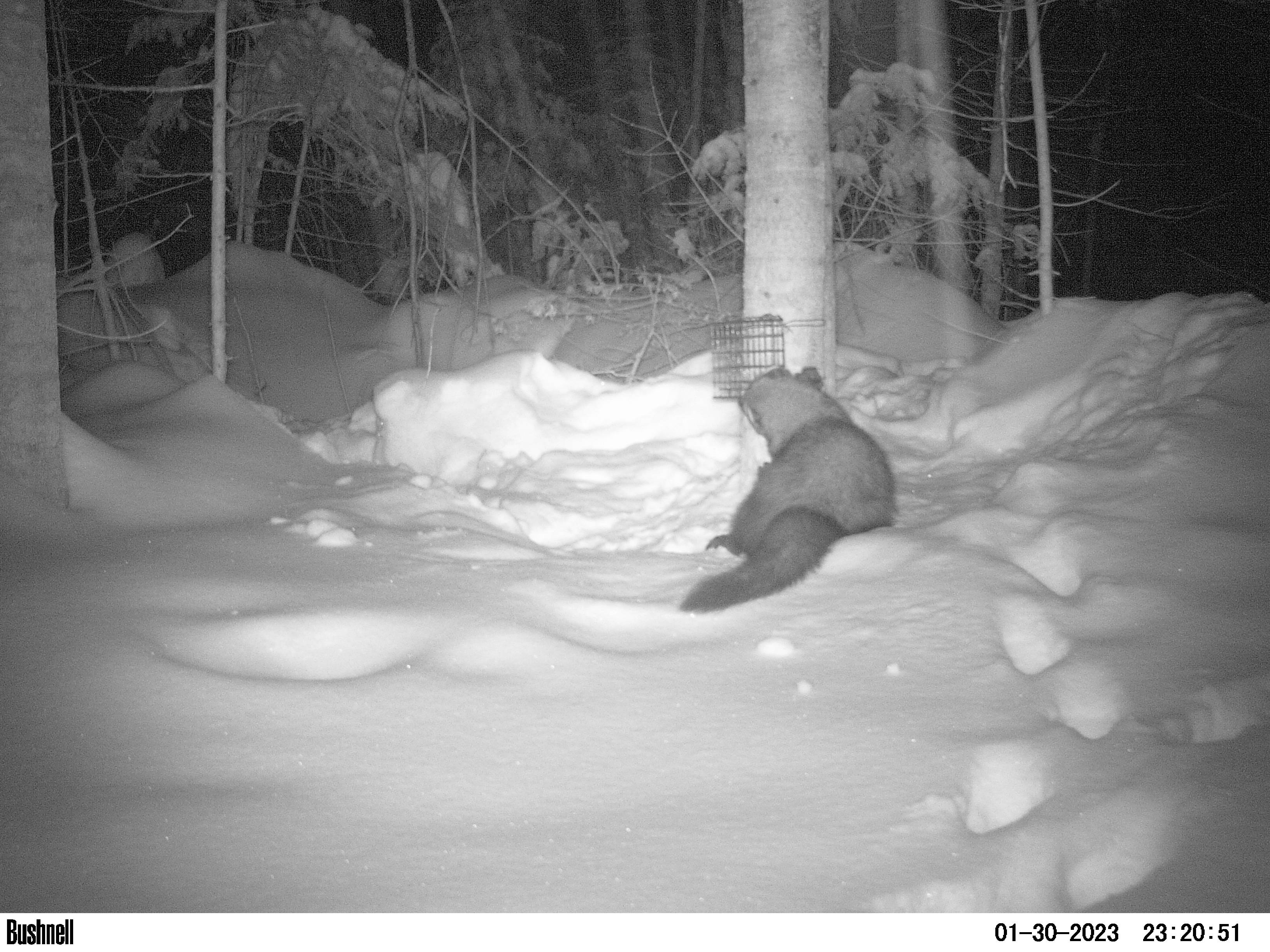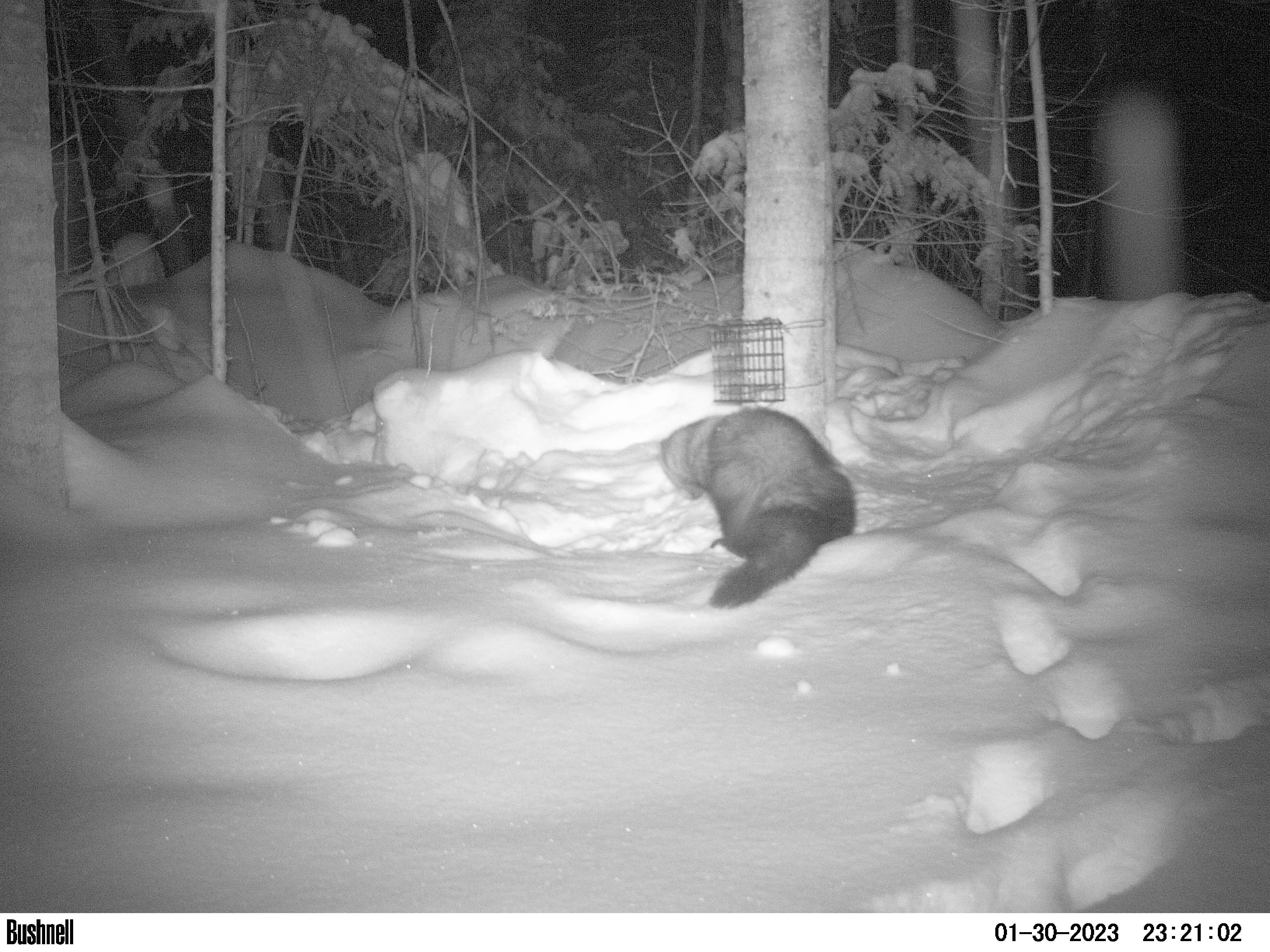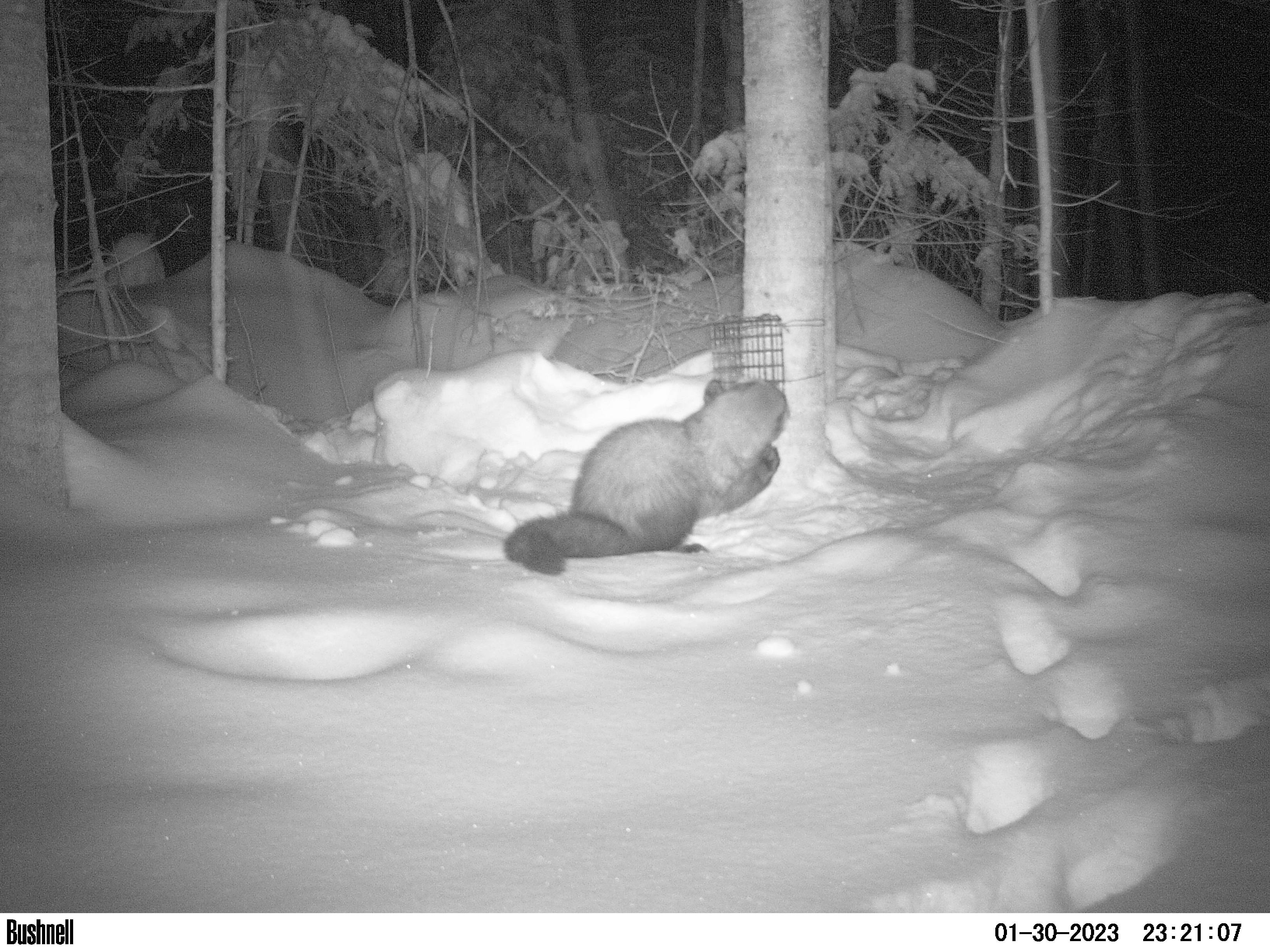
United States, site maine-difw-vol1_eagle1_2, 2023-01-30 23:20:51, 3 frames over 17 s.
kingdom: Animalia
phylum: Chordata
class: Mammalia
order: Carnivora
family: Mustelidae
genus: Pekania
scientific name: Pekania pennanti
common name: fisher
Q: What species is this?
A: Fisher (Pekania pennanti).